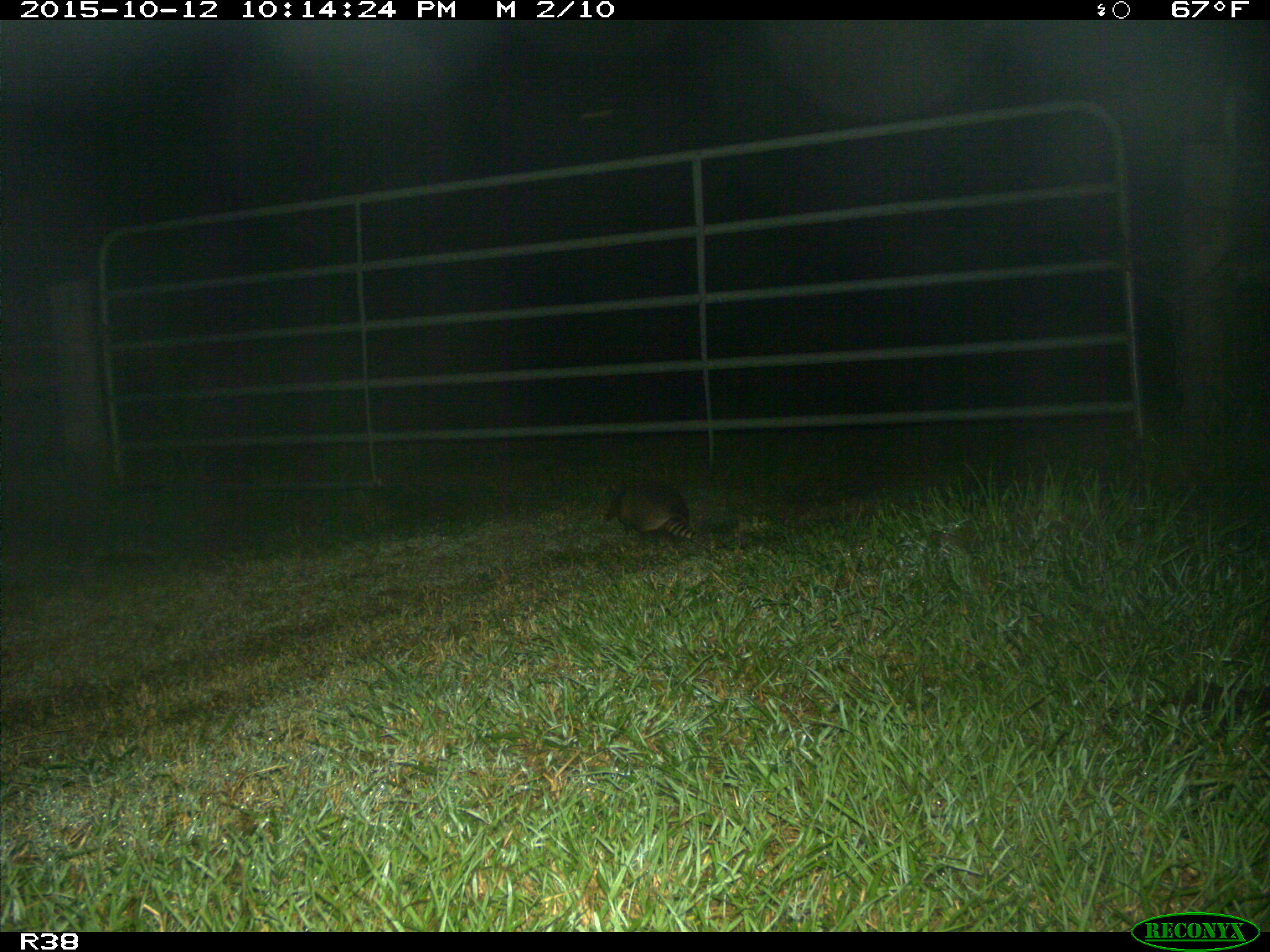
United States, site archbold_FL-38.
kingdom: Animalia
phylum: Chordata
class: Mammalia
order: Cingulata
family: Dasypodidae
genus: Dasypus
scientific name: Dasypus novemcinctus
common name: nine-banded armadillo